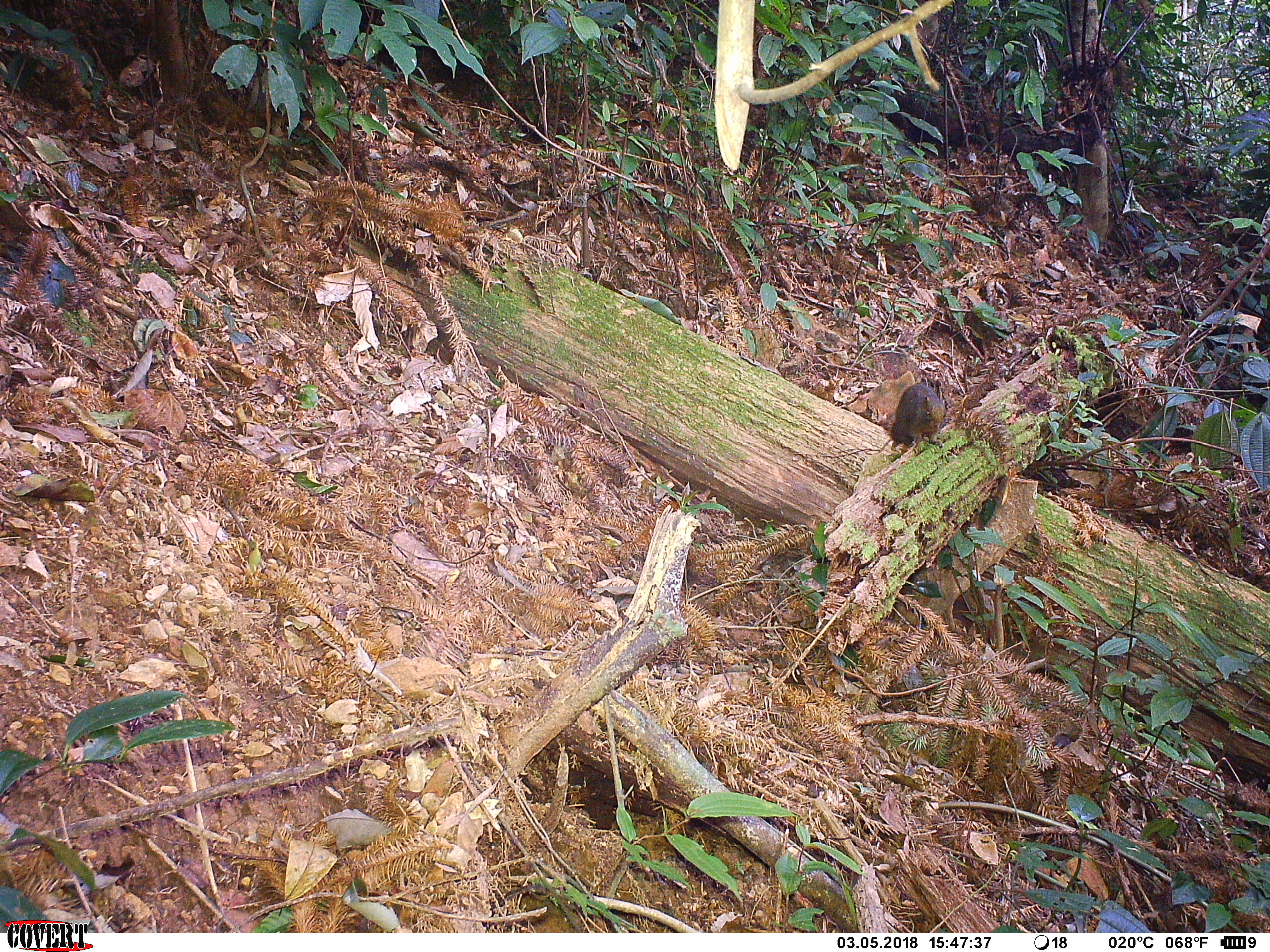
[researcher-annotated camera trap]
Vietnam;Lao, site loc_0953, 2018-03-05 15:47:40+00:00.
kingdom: Animalia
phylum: Chordata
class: Mammalia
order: Rodentia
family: Sciuridae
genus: Sciurus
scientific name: Sciurus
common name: squirrel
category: unidentified squirrel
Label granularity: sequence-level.